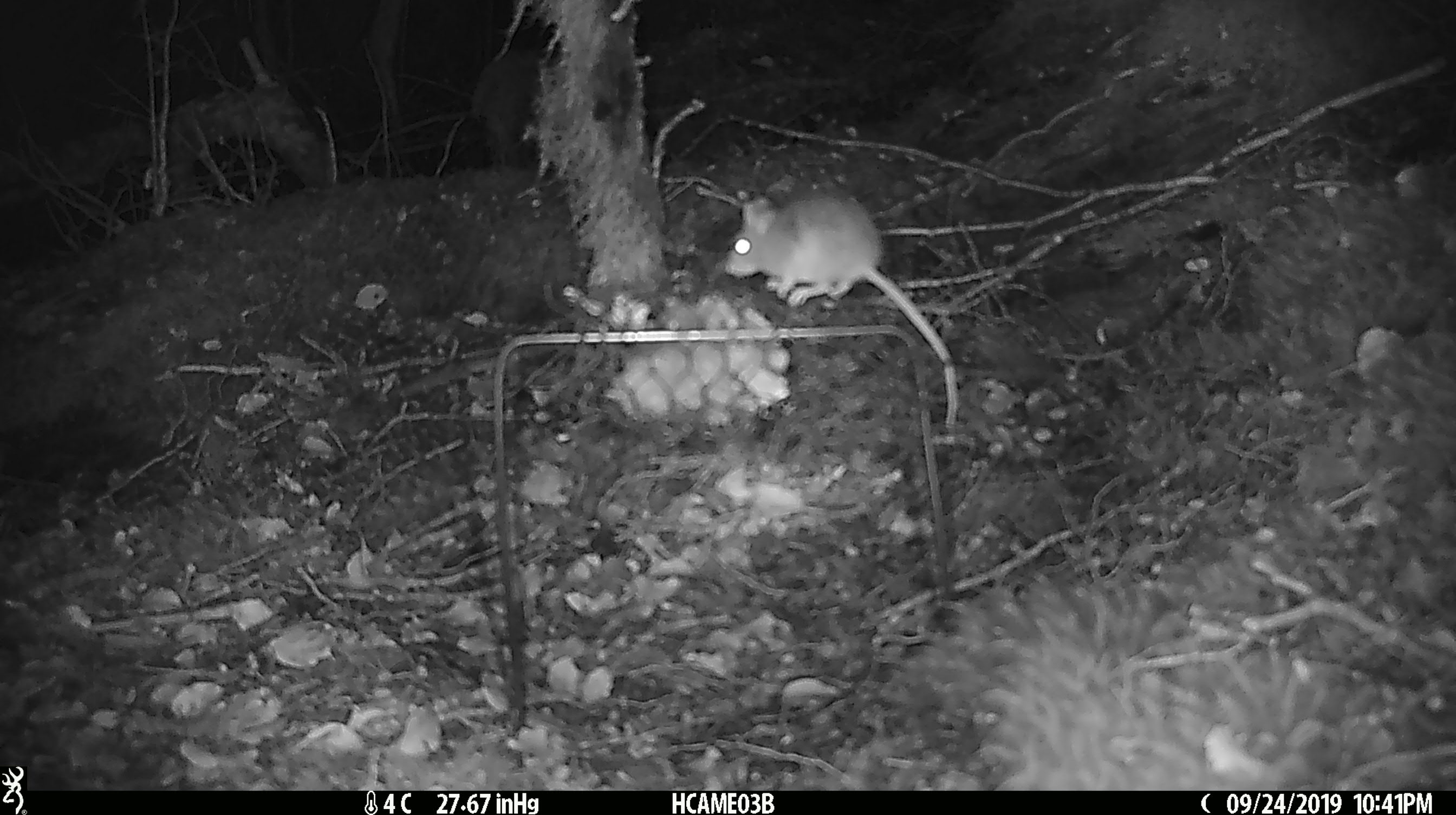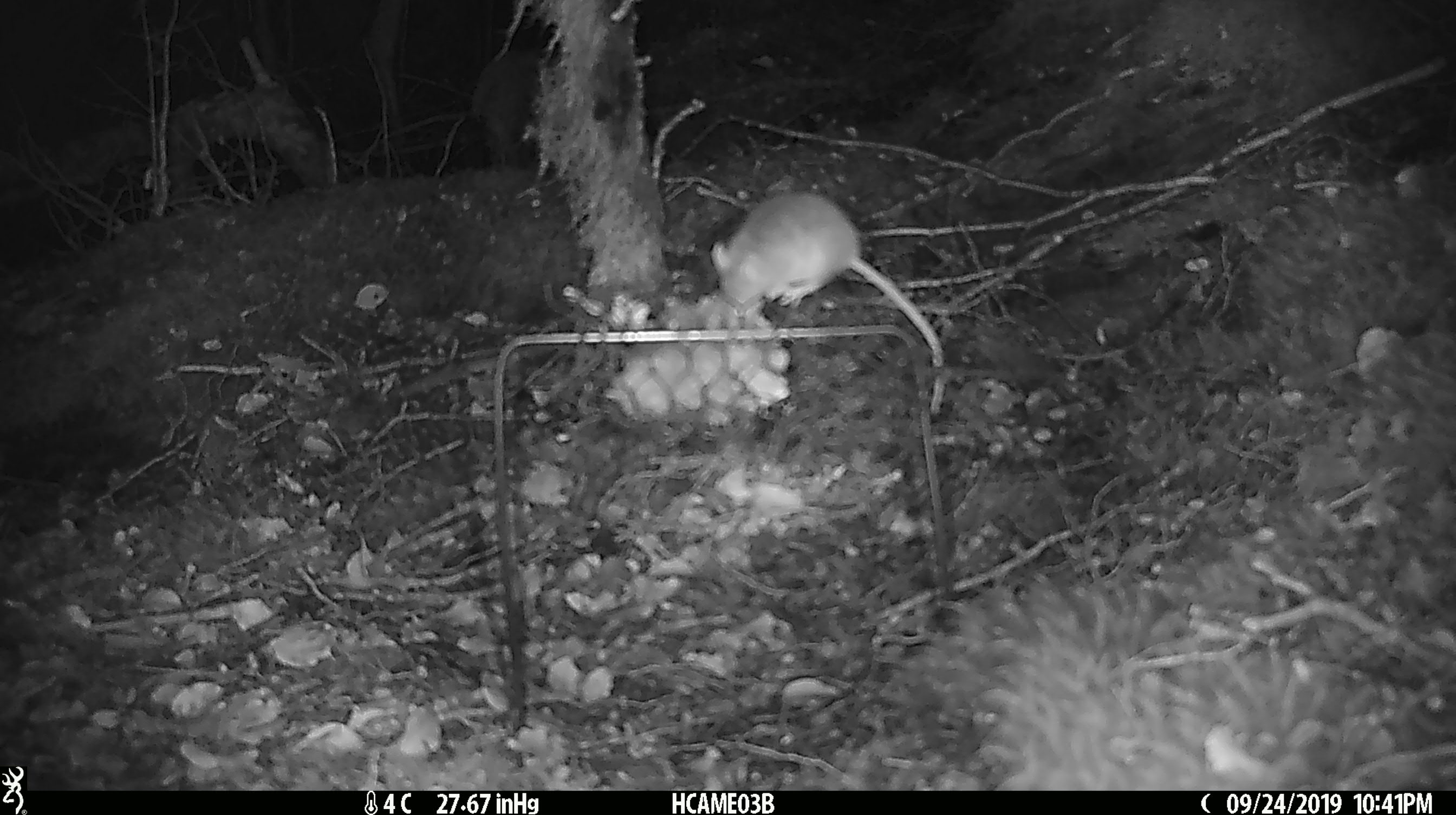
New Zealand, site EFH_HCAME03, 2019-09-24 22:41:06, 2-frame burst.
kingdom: Animalia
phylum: Chordata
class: Mammalia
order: Rodentia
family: Muridae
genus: Mus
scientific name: Mus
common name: mouse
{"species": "mouse (Mus)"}